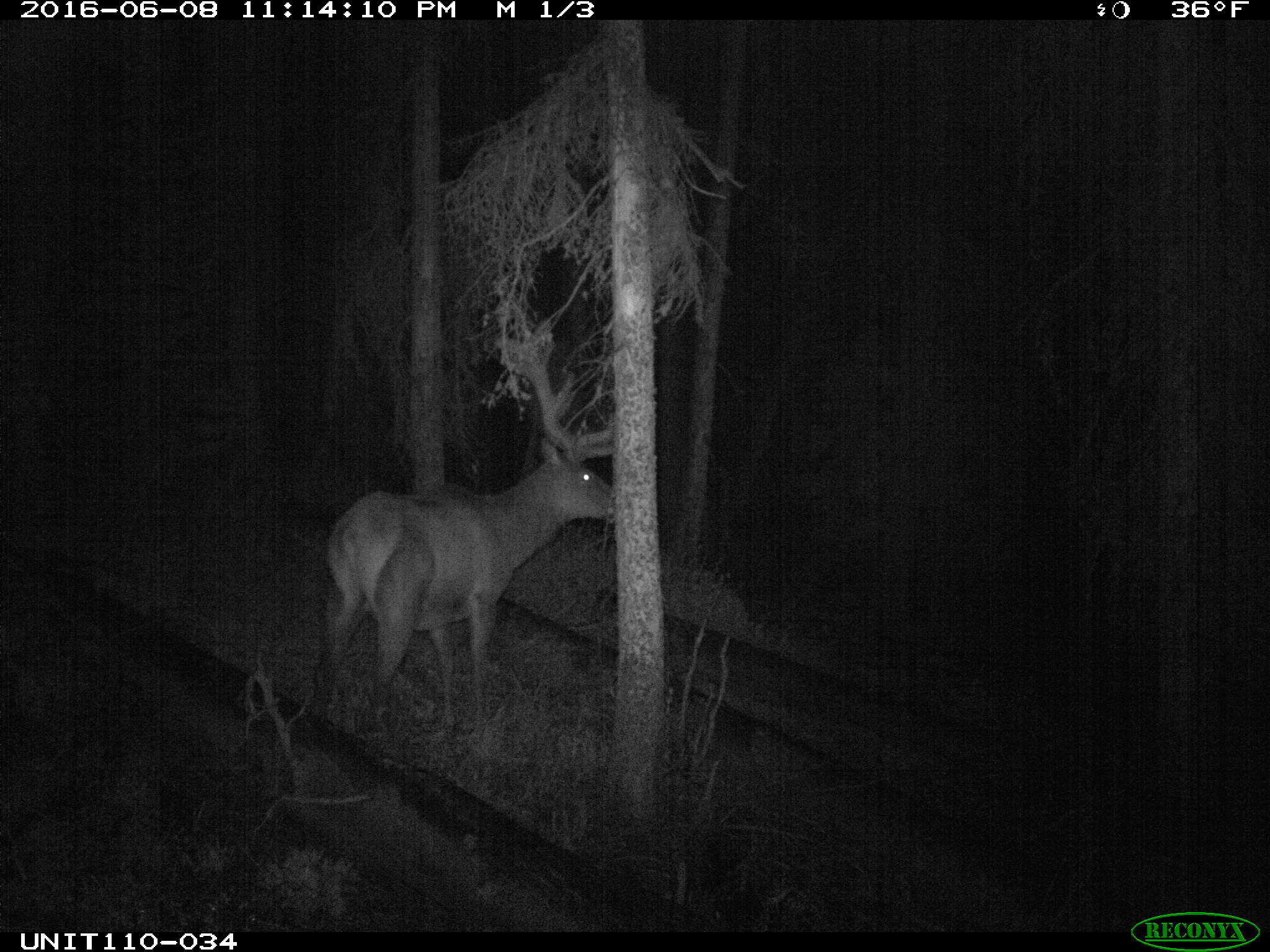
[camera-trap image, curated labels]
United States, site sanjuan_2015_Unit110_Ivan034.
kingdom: Animalia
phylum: Chordata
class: Mammalia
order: Artiodactyla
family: Cervidae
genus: Cervus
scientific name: Cervus elaphus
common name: red deer